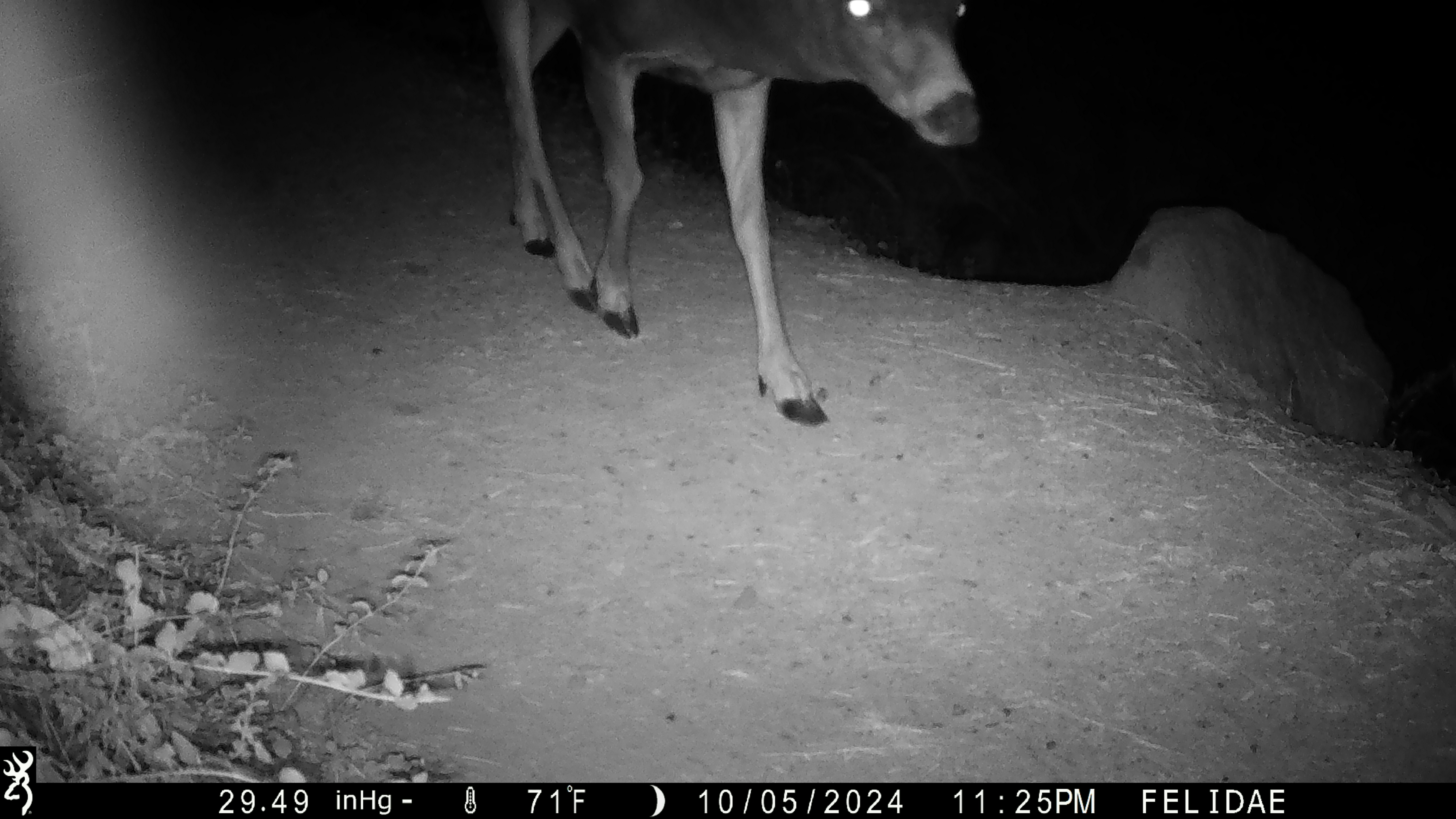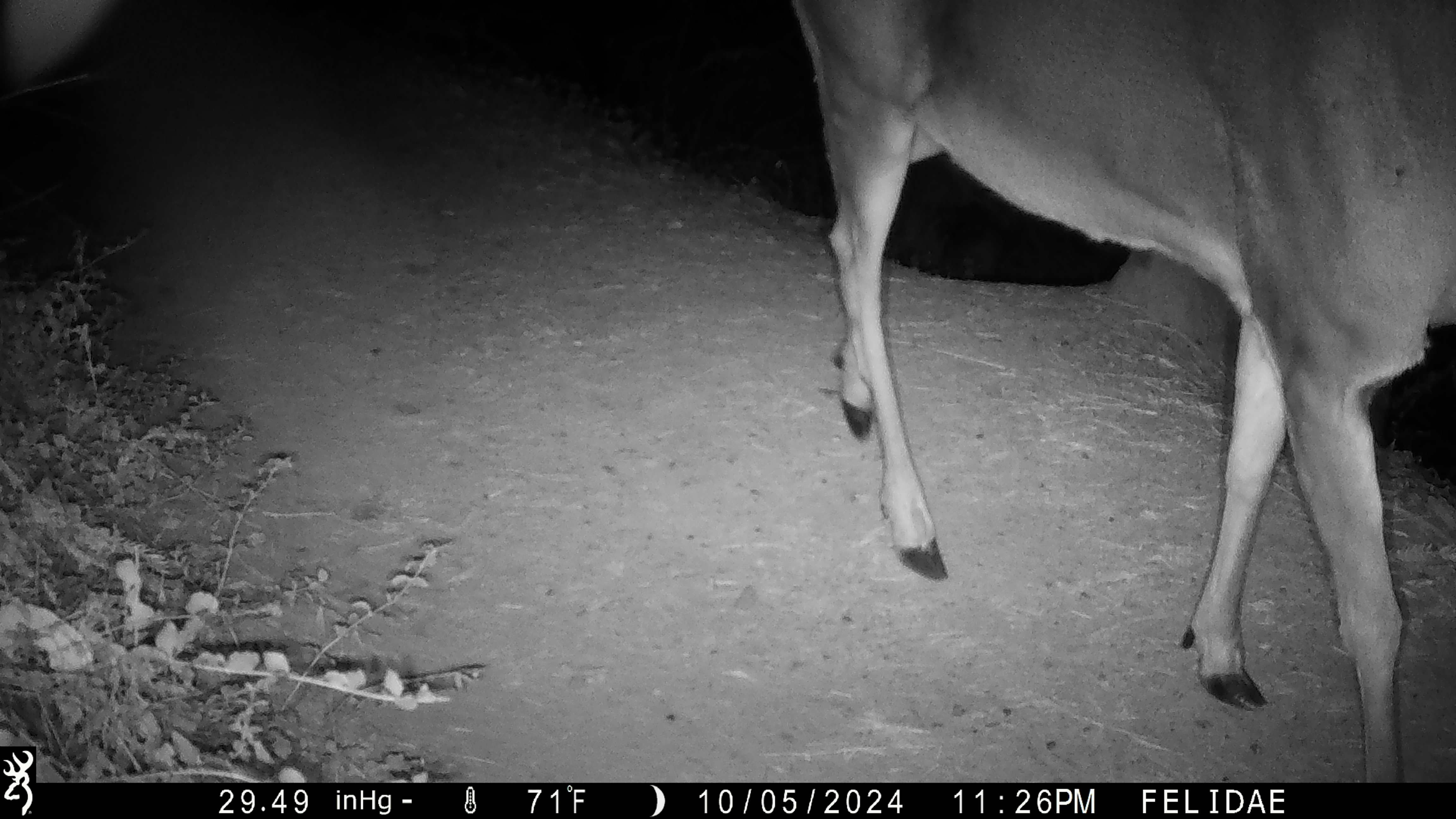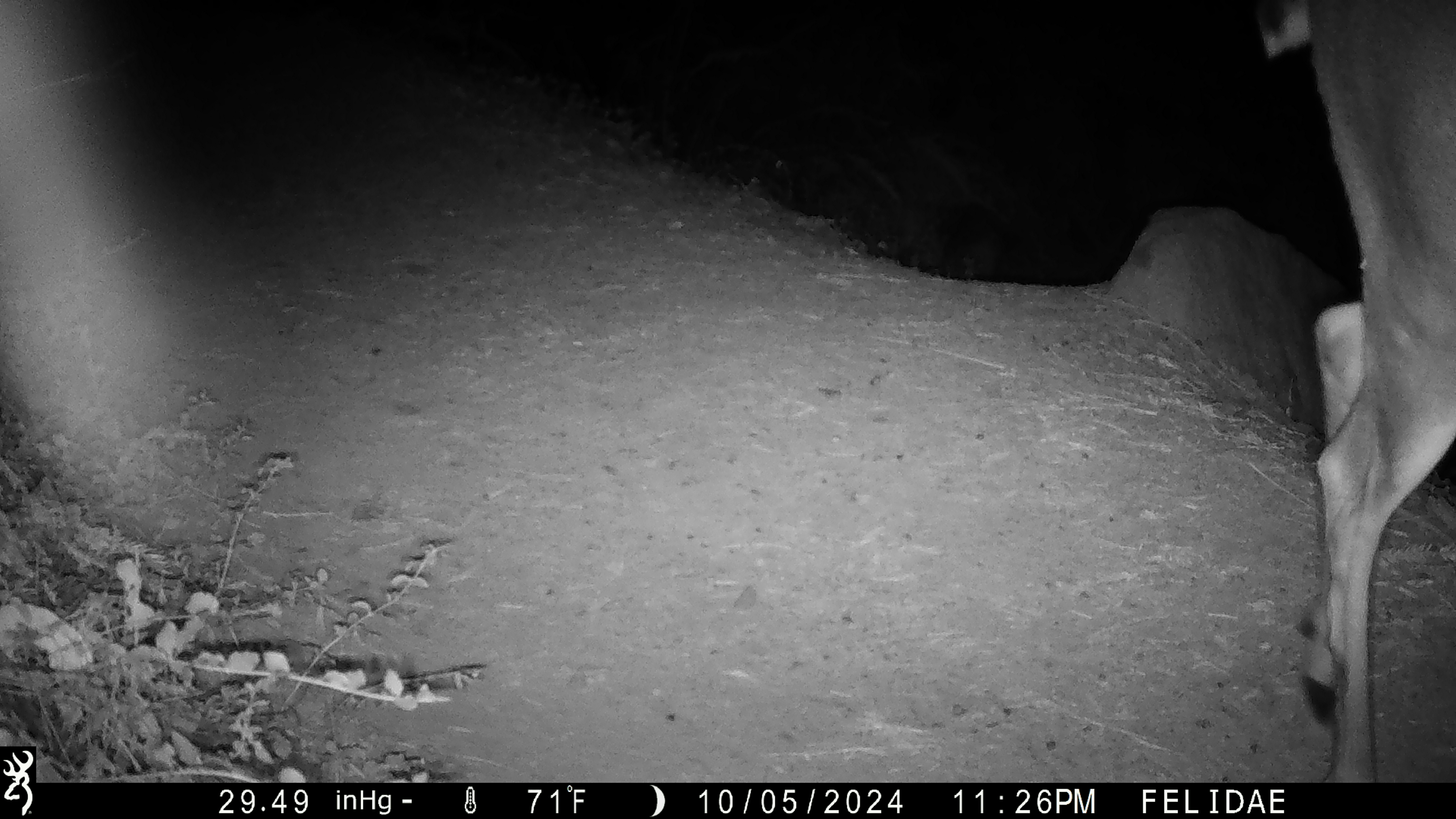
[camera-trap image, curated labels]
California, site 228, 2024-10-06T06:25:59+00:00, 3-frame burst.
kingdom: Animalia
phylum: Chordata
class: Mammalia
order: Artiodactyla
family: Cervidae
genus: Odocoileus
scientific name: Odocoileus hemionus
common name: mule deer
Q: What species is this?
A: Mule deer (Odocoileus hemionus).